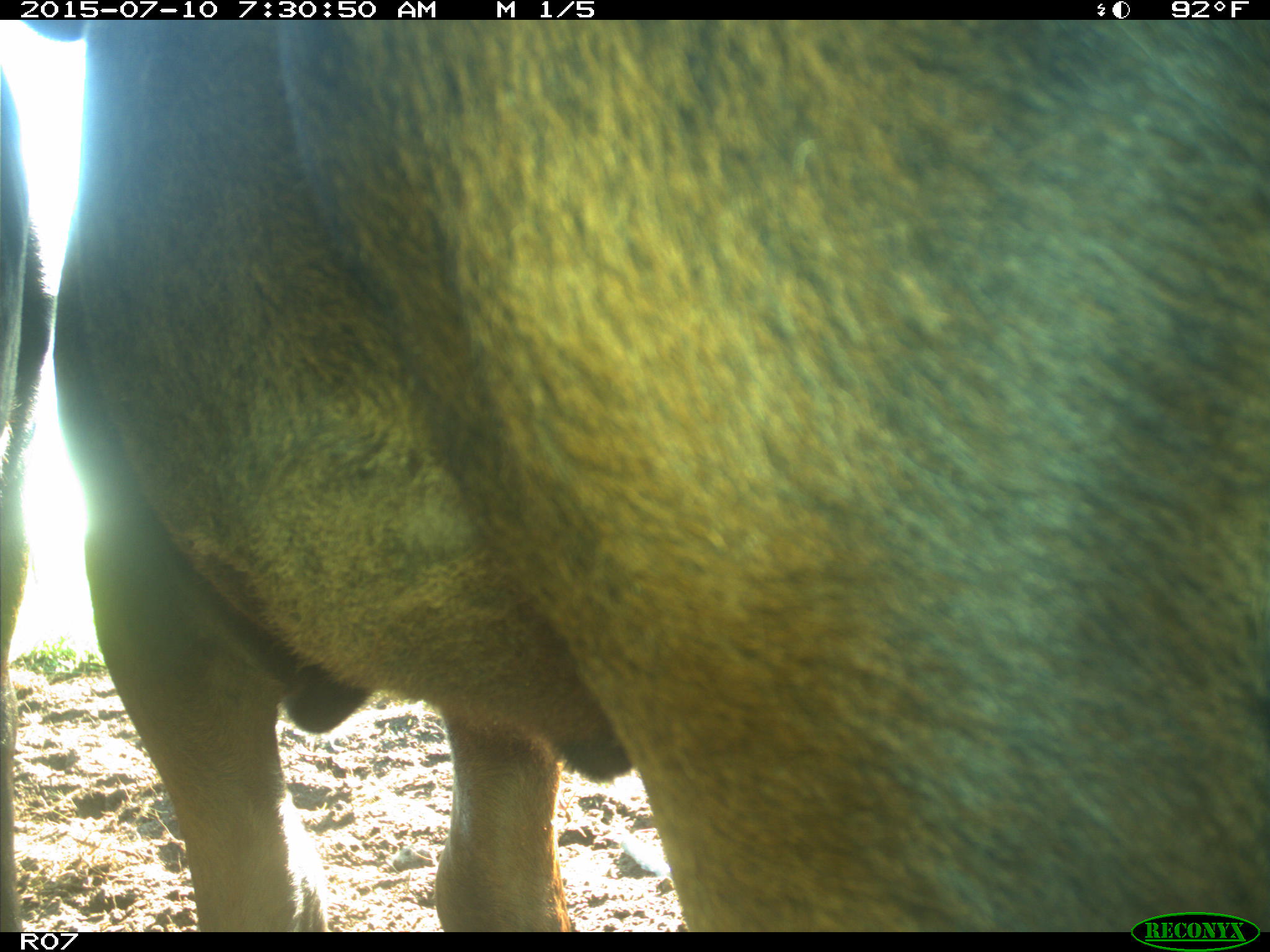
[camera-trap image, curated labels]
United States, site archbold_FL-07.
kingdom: Animalia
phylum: Chordata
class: Mammalia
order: Artiodactyla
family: Bovidae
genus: Bos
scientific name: Bos taurus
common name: domestic cow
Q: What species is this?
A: Bos taurus (domestic cow).